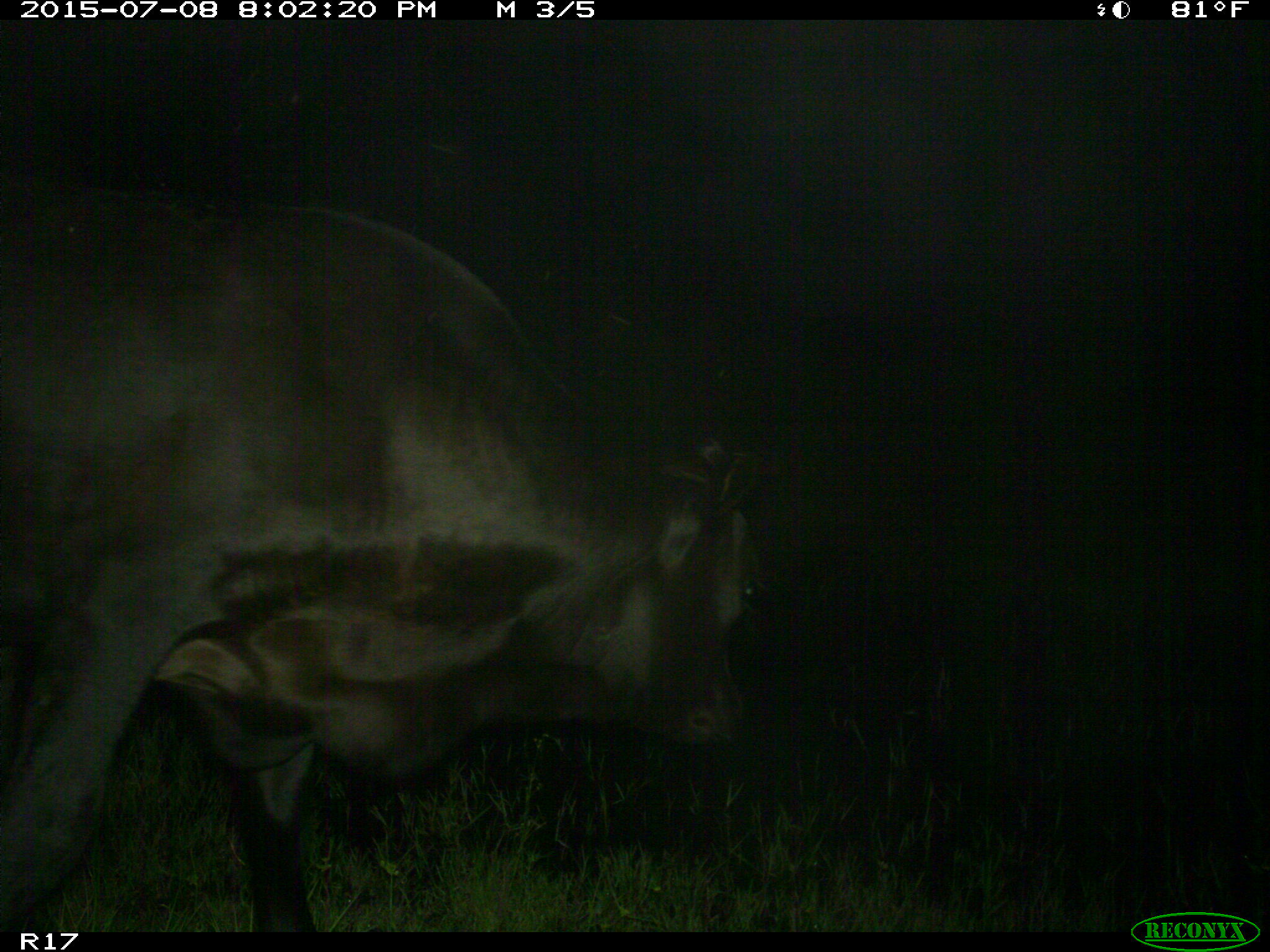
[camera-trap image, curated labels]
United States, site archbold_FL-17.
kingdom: Animalia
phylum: Chordata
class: Mammalia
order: Artiodactyla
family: Bovidae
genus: Bos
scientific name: Bos taurus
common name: domestic cow